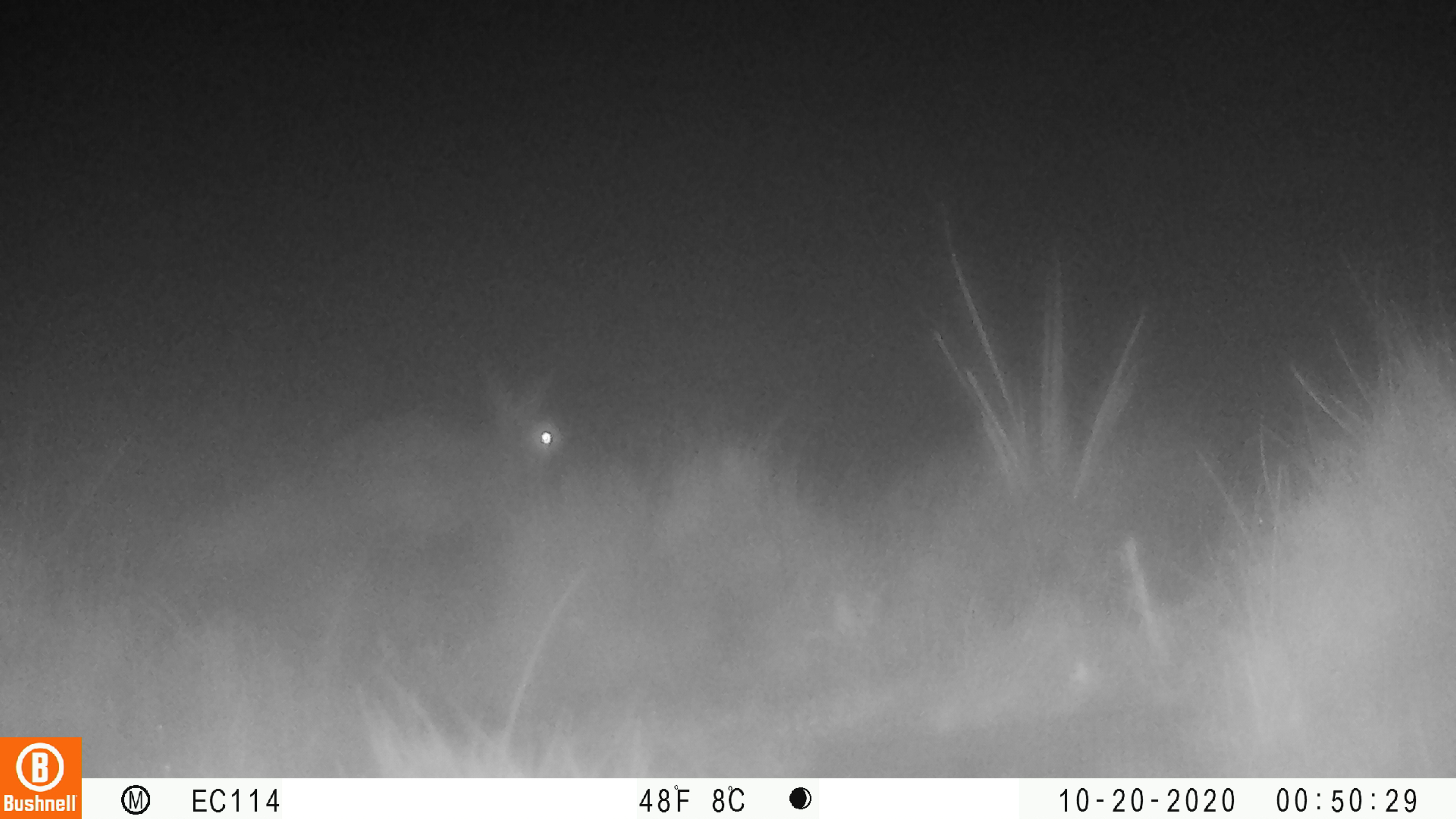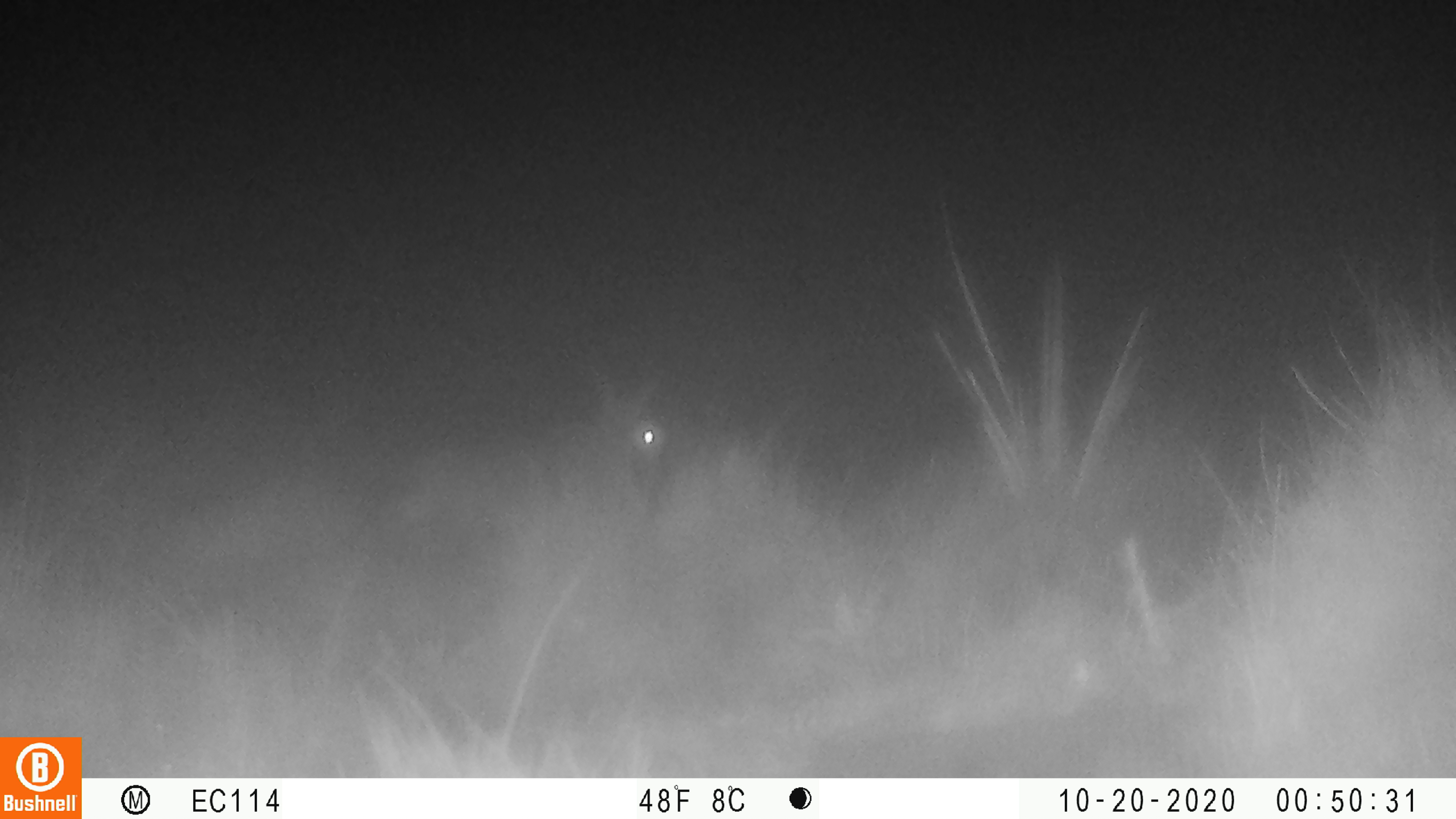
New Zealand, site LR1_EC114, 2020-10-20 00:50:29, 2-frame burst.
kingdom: Animalia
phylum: Chordata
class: Mammalia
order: Lagomorpha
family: Leporidae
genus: Oryctolagus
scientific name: Oryctolagus cuniculus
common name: european rabbit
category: rabbit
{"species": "rabbit (european rabbit) (Oryctolagus cuniculus)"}